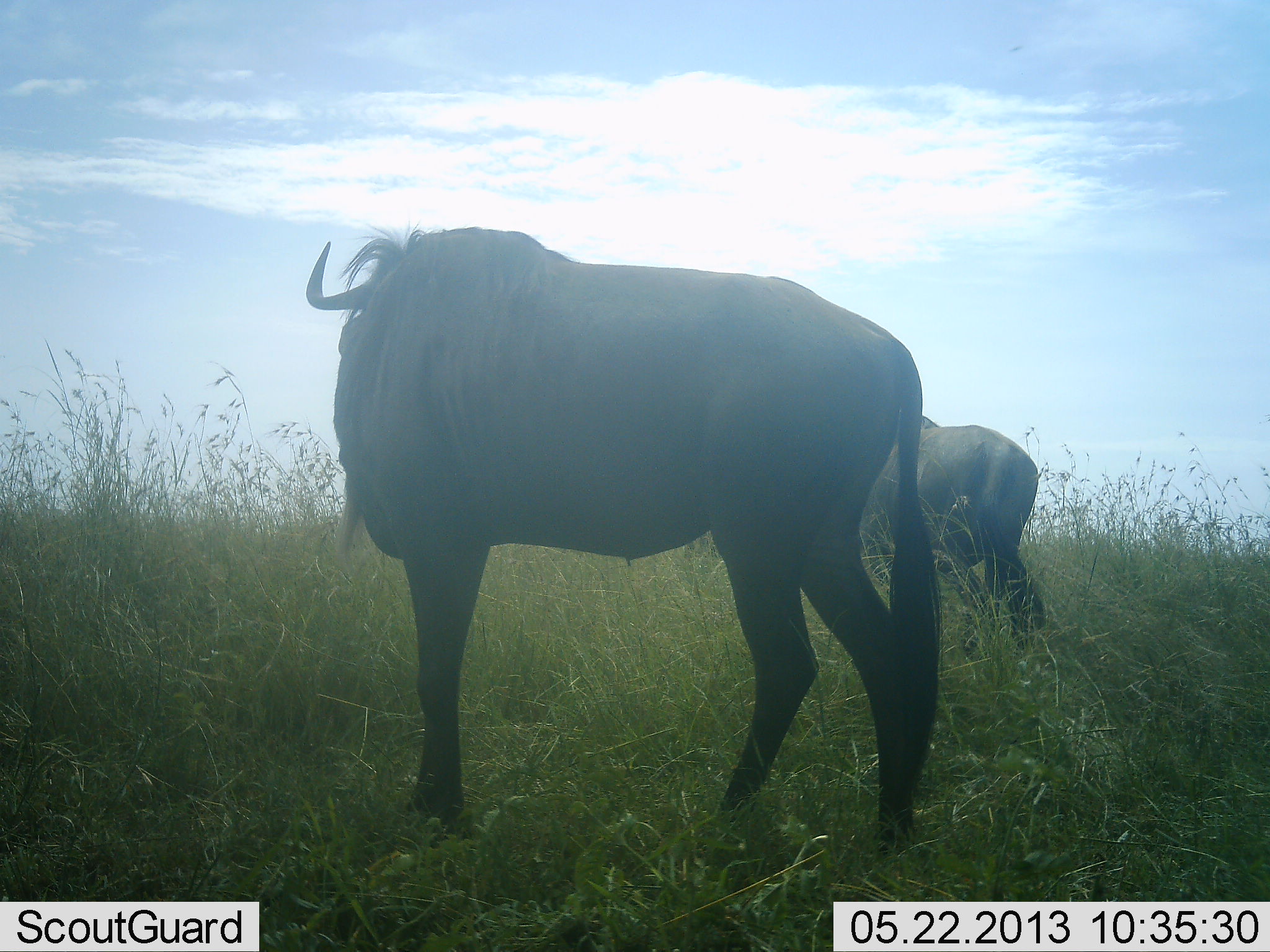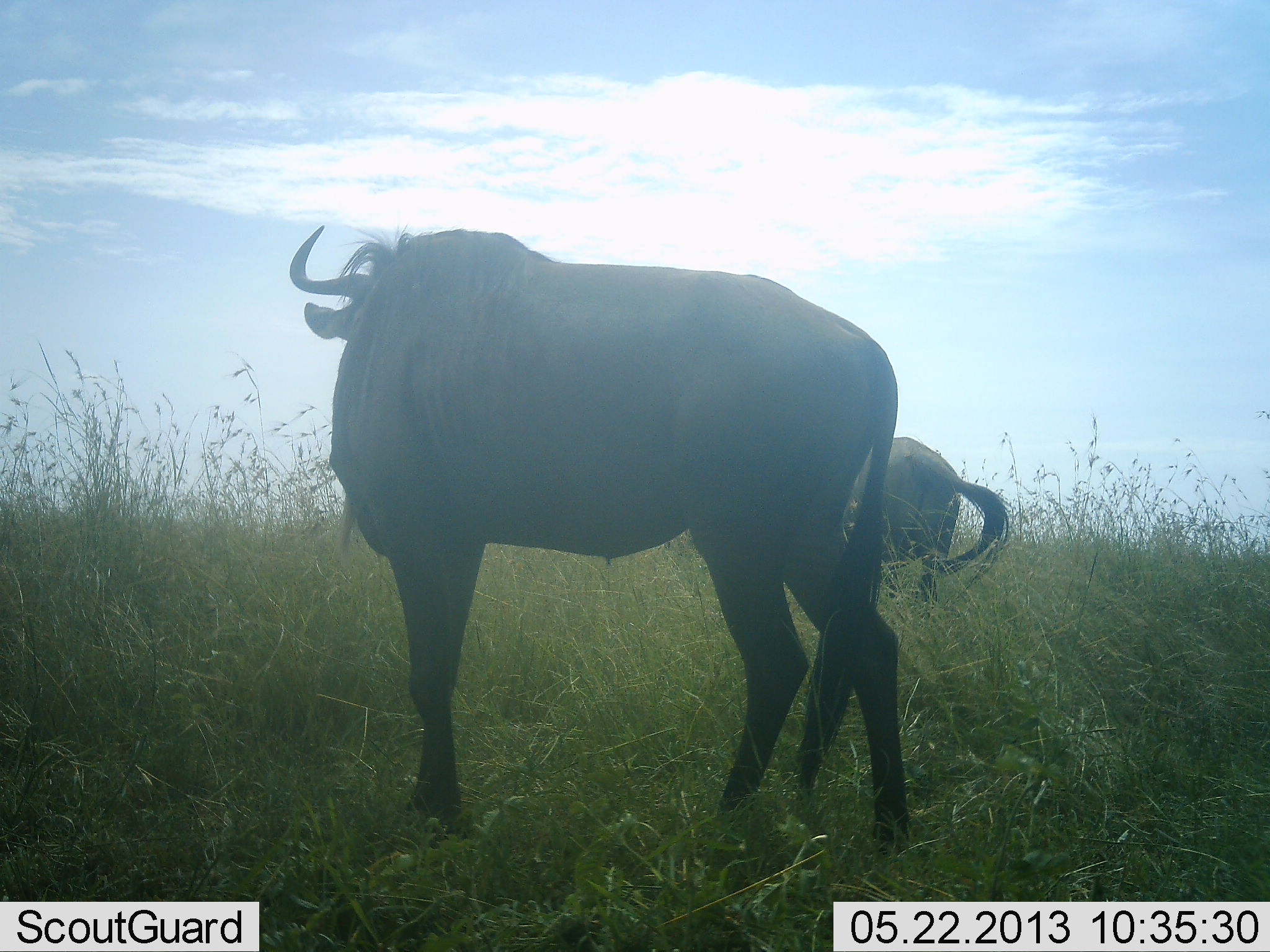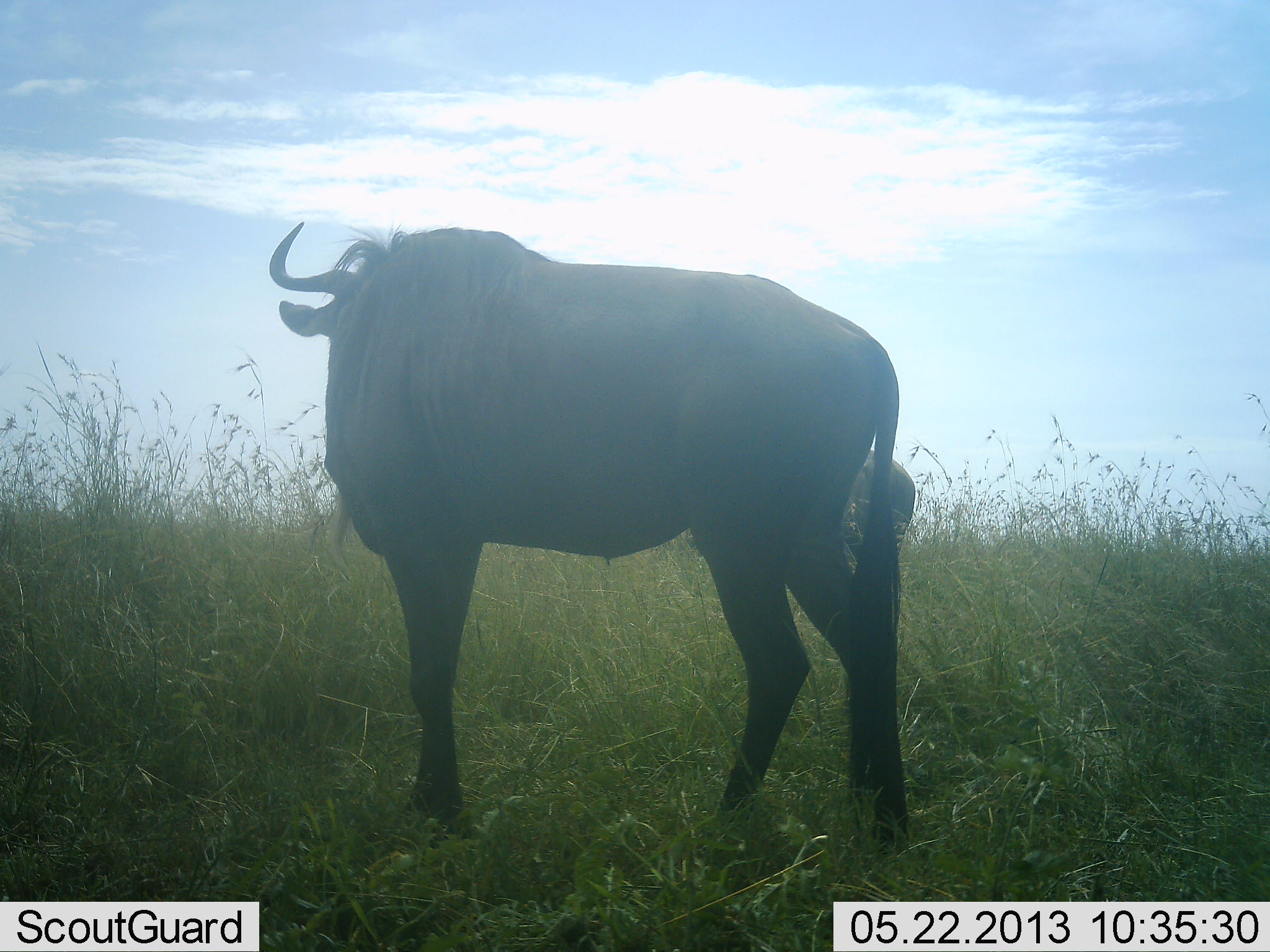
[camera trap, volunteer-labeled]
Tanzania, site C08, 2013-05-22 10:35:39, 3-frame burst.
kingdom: Animalia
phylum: Chordata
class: Mammalia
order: Artiodactyla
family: Bovidae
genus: Connochaetes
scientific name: Connochaetes taurinus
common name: blue wildebeest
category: wildebeest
Wildebeest (blue wildebeest) (Connochaetes taurinus), count 2. Behavior (volunteer vote fractions): standing 79%, resting 0%, moving 74%, interacting 0%. Young present (vote fraction): 0%. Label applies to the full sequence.